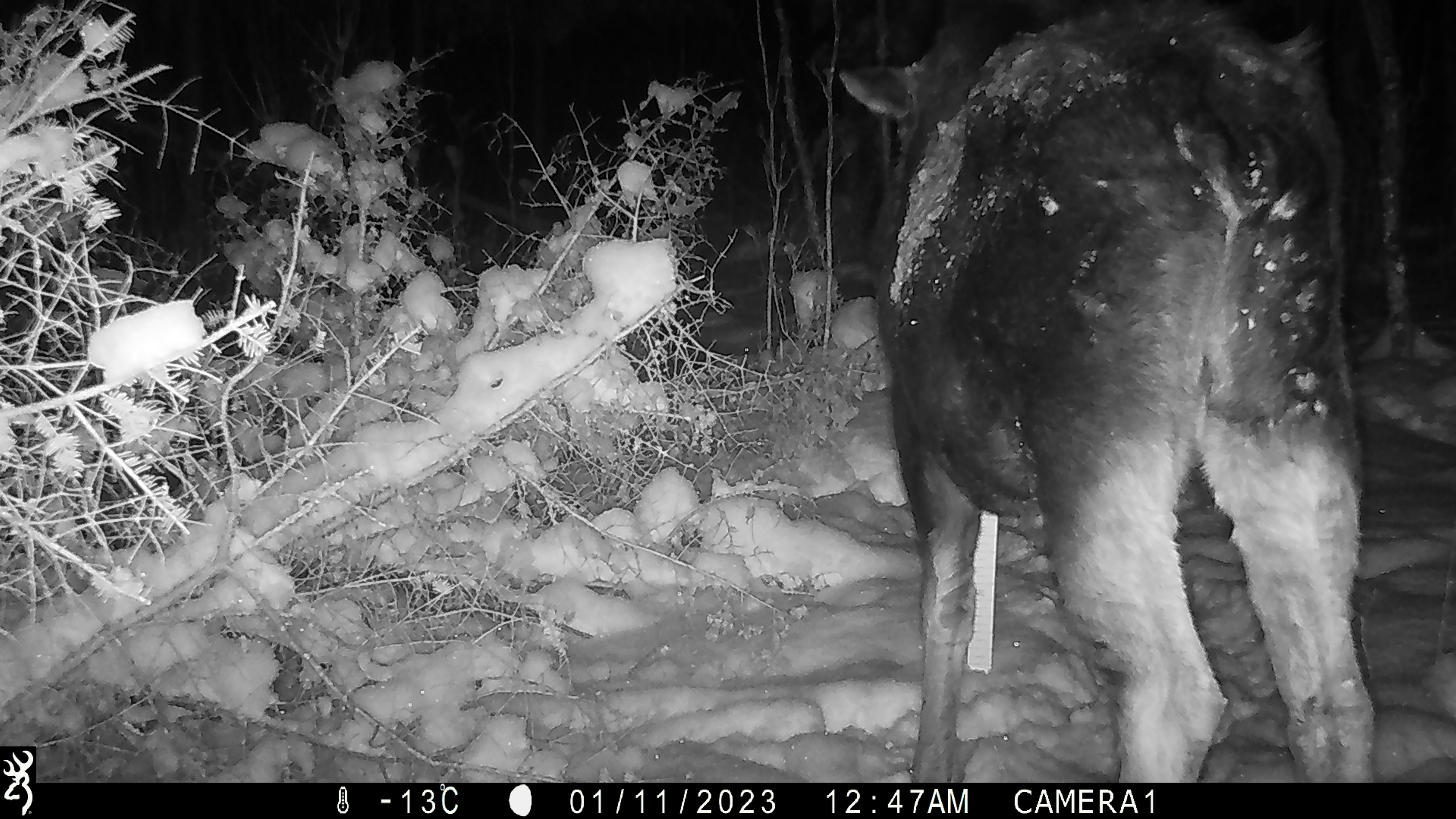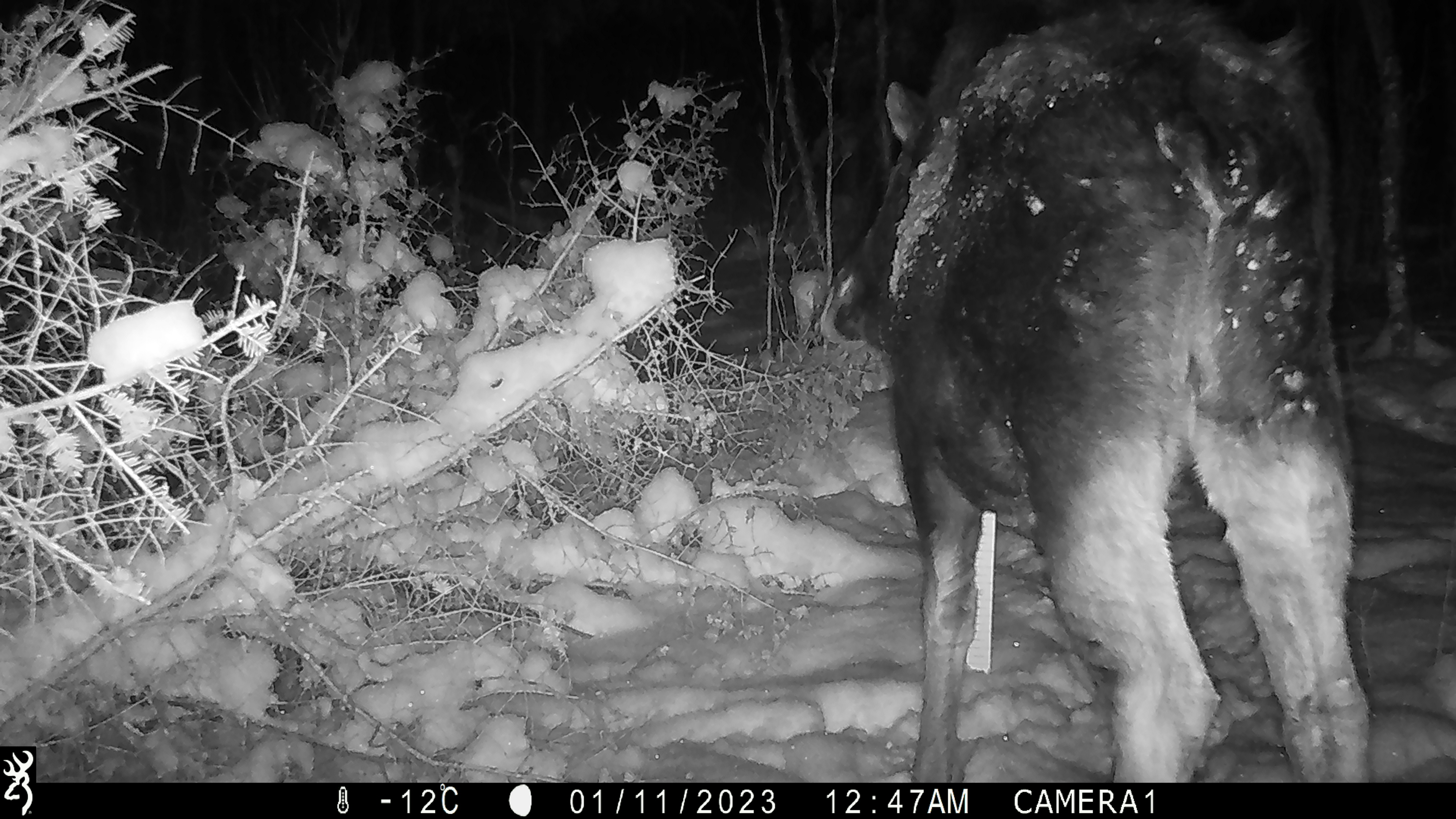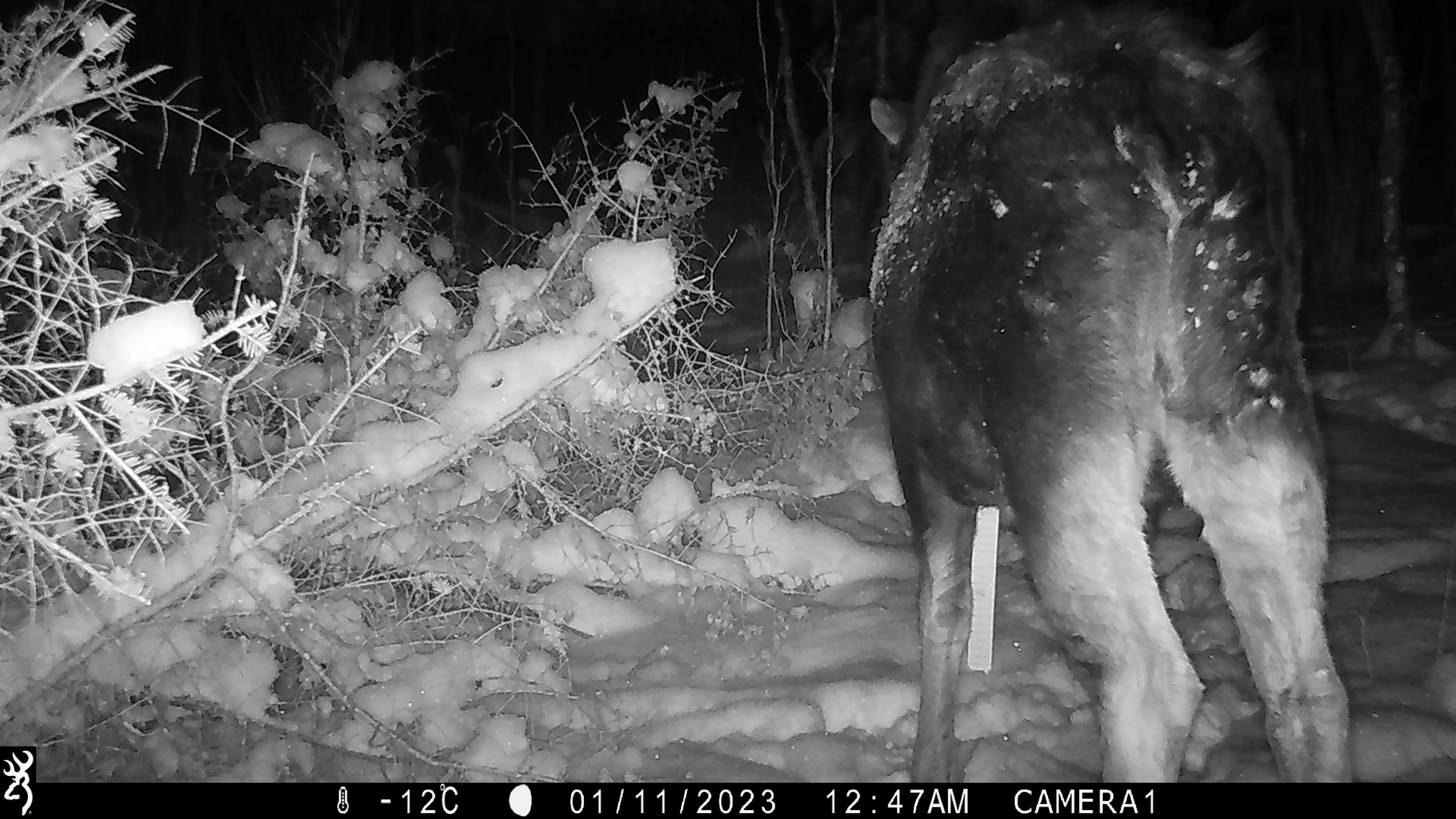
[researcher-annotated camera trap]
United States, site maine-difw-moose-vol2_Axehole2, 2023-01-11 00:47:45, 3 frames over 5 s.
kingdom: Animalia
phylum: Chordata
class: Mammalia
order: Artiodactyla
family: Cervidae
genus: Alces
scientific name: Alces alces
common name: moose